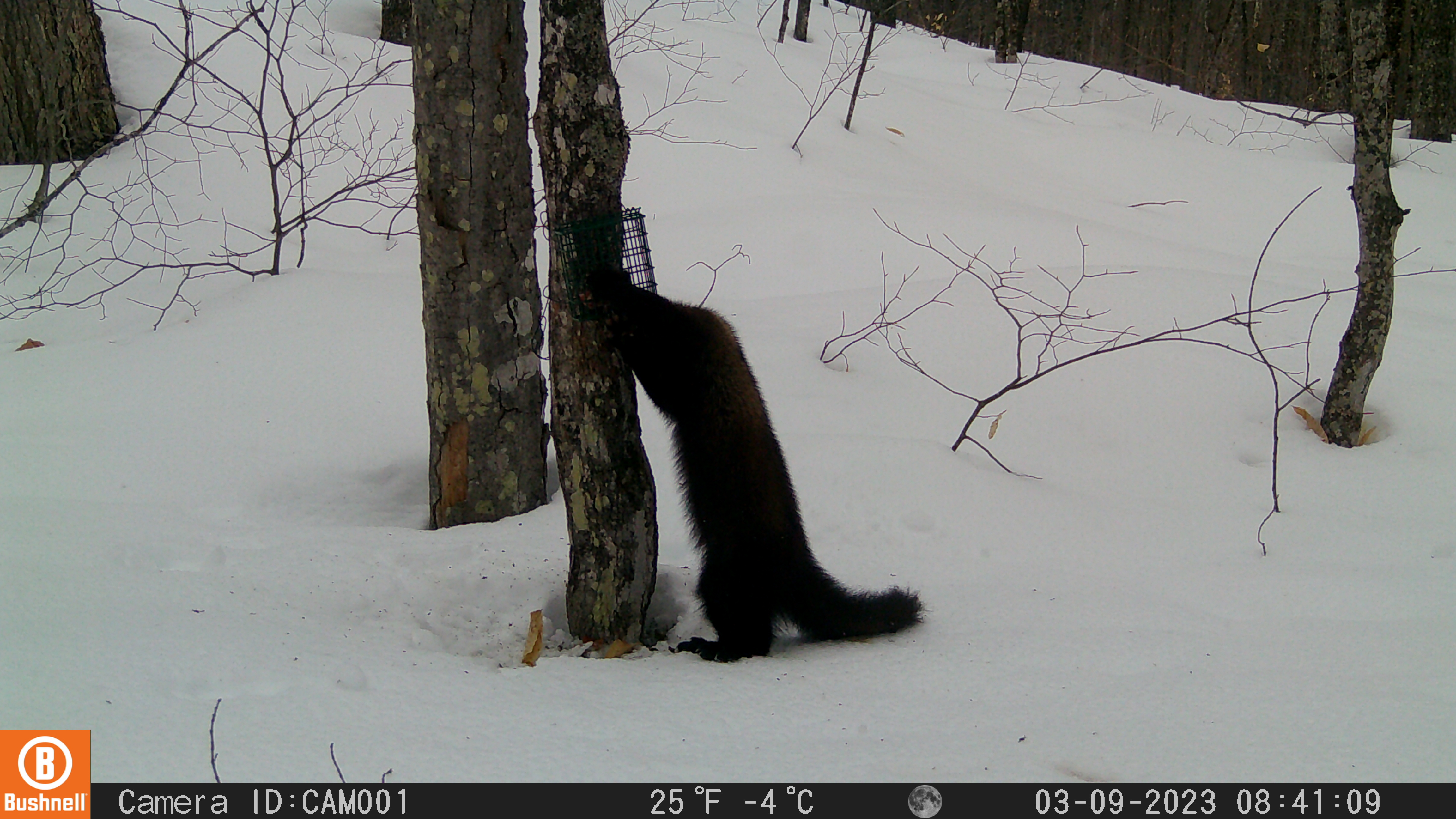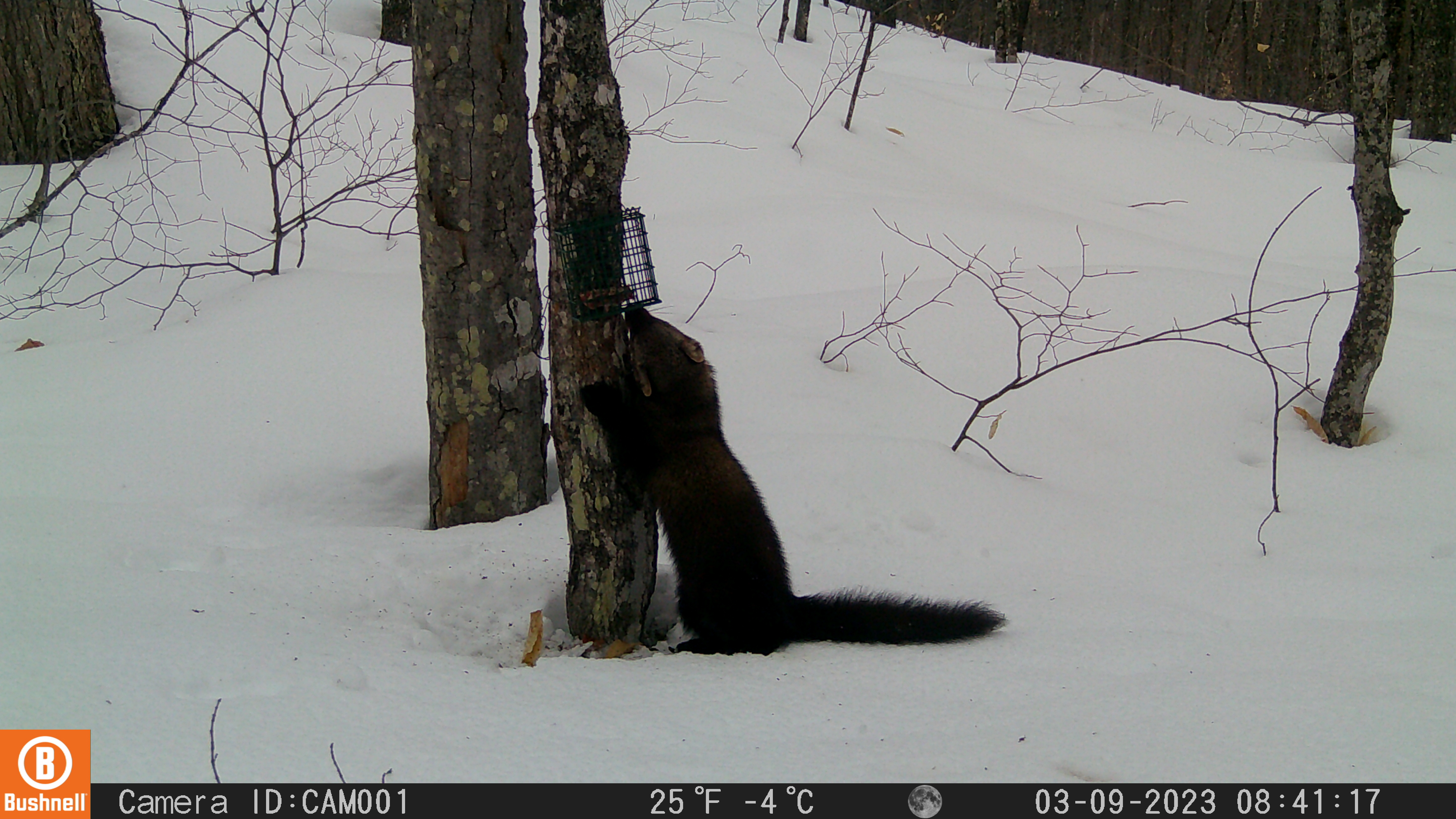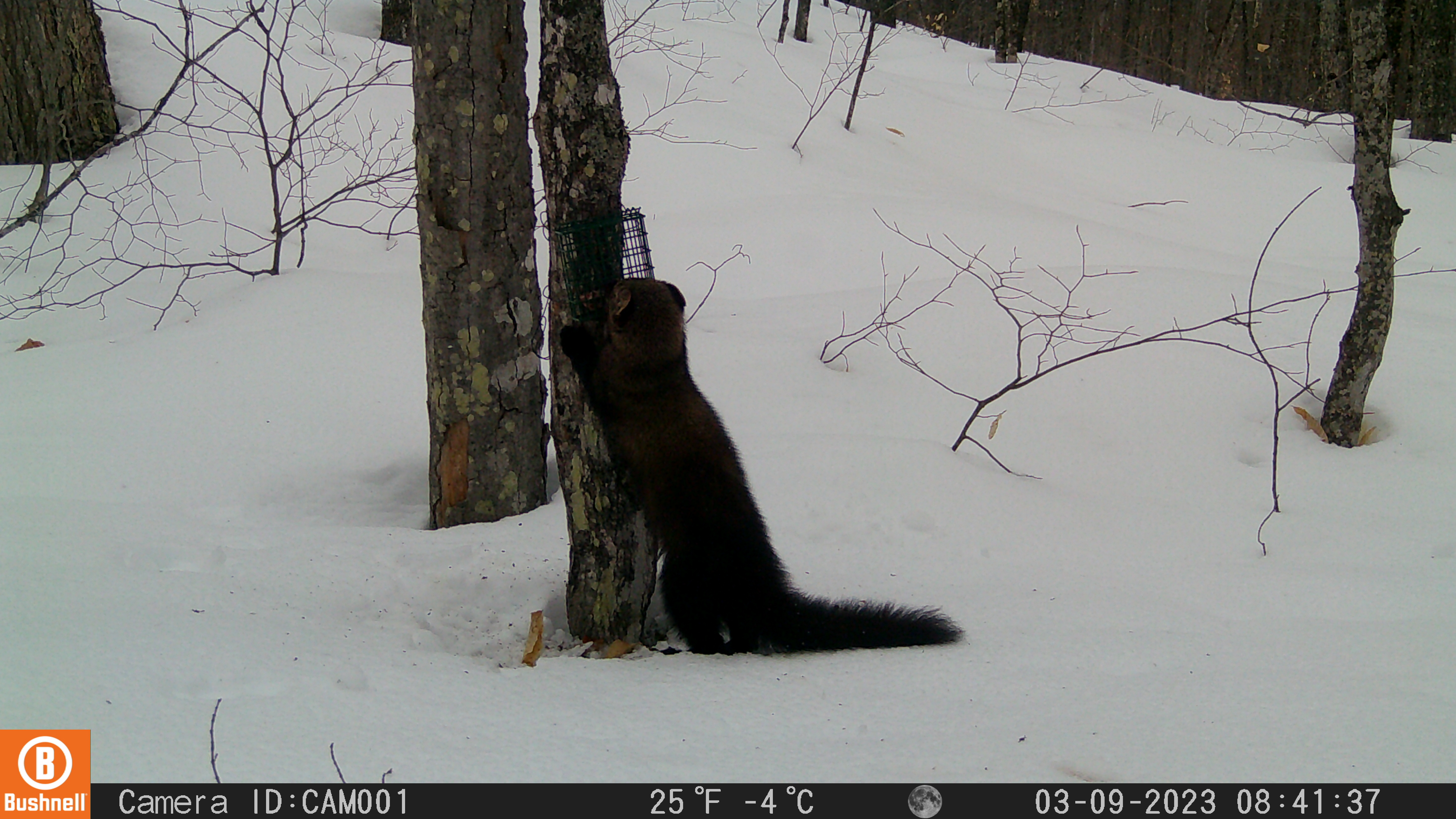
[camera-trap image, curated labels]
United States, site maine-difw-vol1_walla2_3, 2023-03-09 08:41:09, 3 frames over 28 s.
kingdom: Animalia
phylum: Chordata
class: Mammalia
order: Carnivora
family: Mustelidae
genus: Pekania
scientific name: Pekania pennanti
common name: fisher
Fisher (Pekania pennanti).